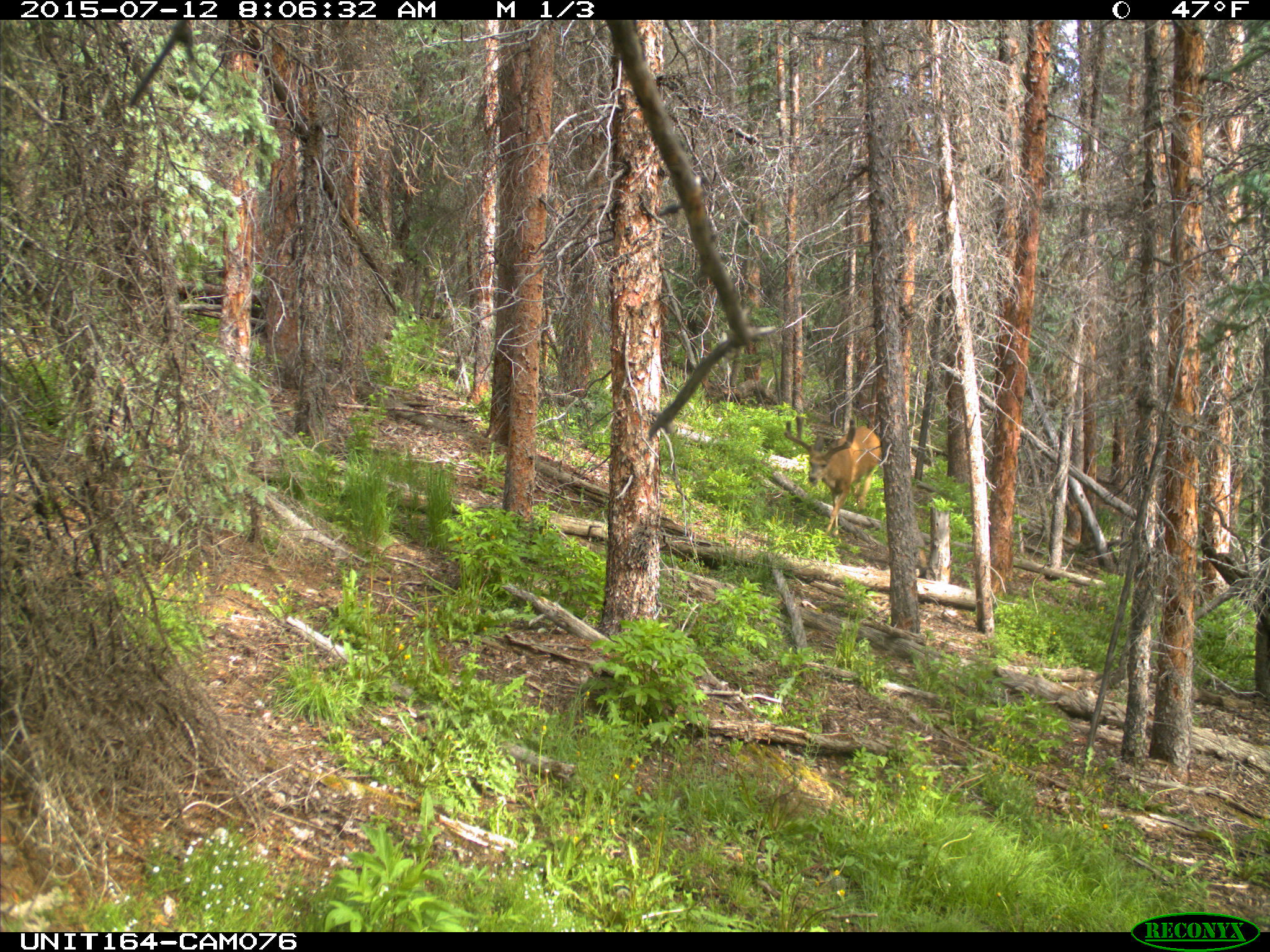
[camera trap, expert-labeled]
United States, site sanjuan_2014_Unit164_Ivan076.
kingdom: Animalia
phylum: Chordata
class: Mammalia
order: Artiodactyla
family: Cervidae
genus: Odocoileus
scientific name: Odocoileus hemionus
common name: mule deer